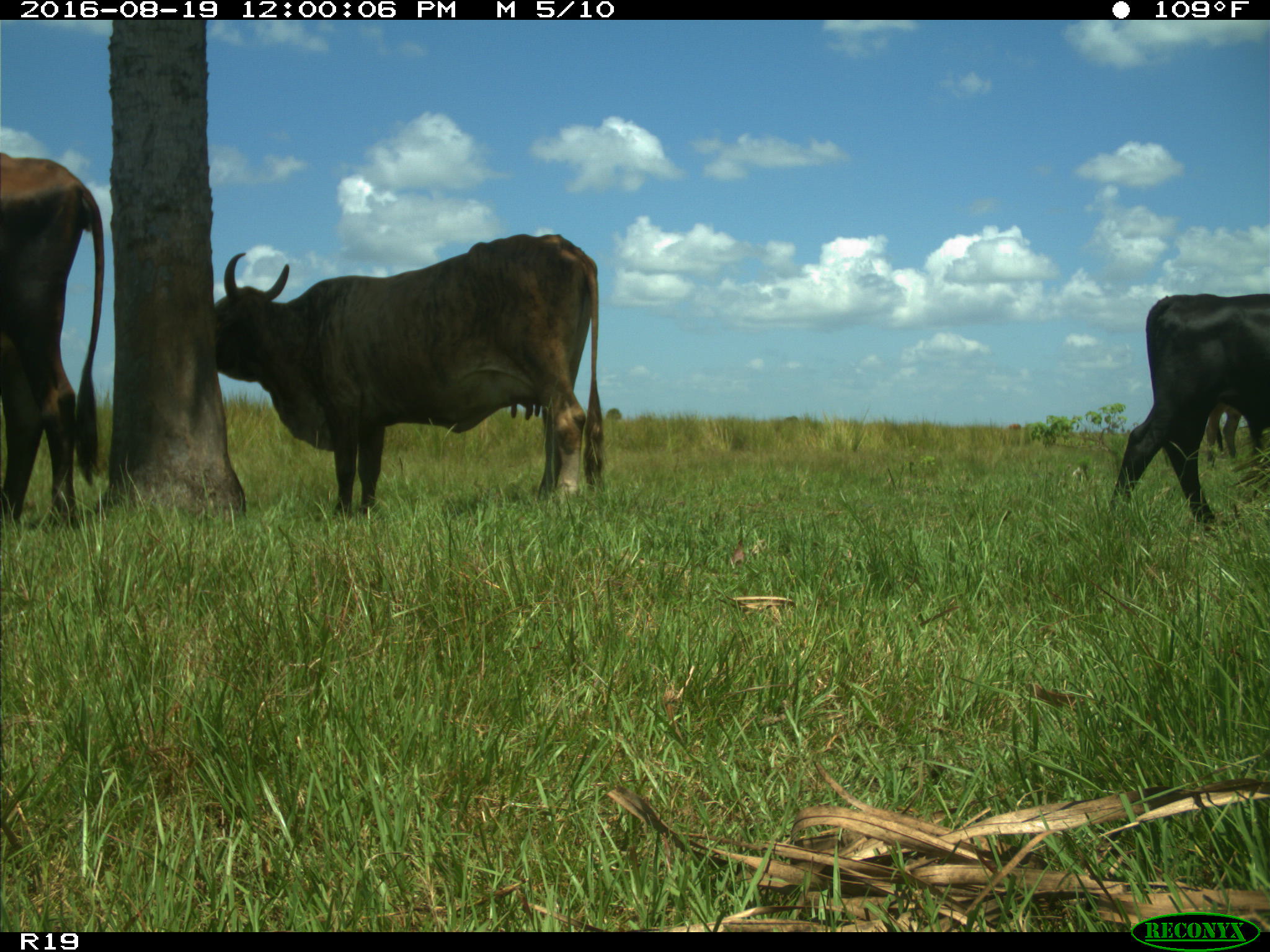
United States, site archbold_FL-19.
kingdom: Animalia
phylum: Chordata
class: Mammalia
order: Artiodactyla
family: Bovidae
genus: Bos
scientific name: Bos taurus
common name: domestic cow